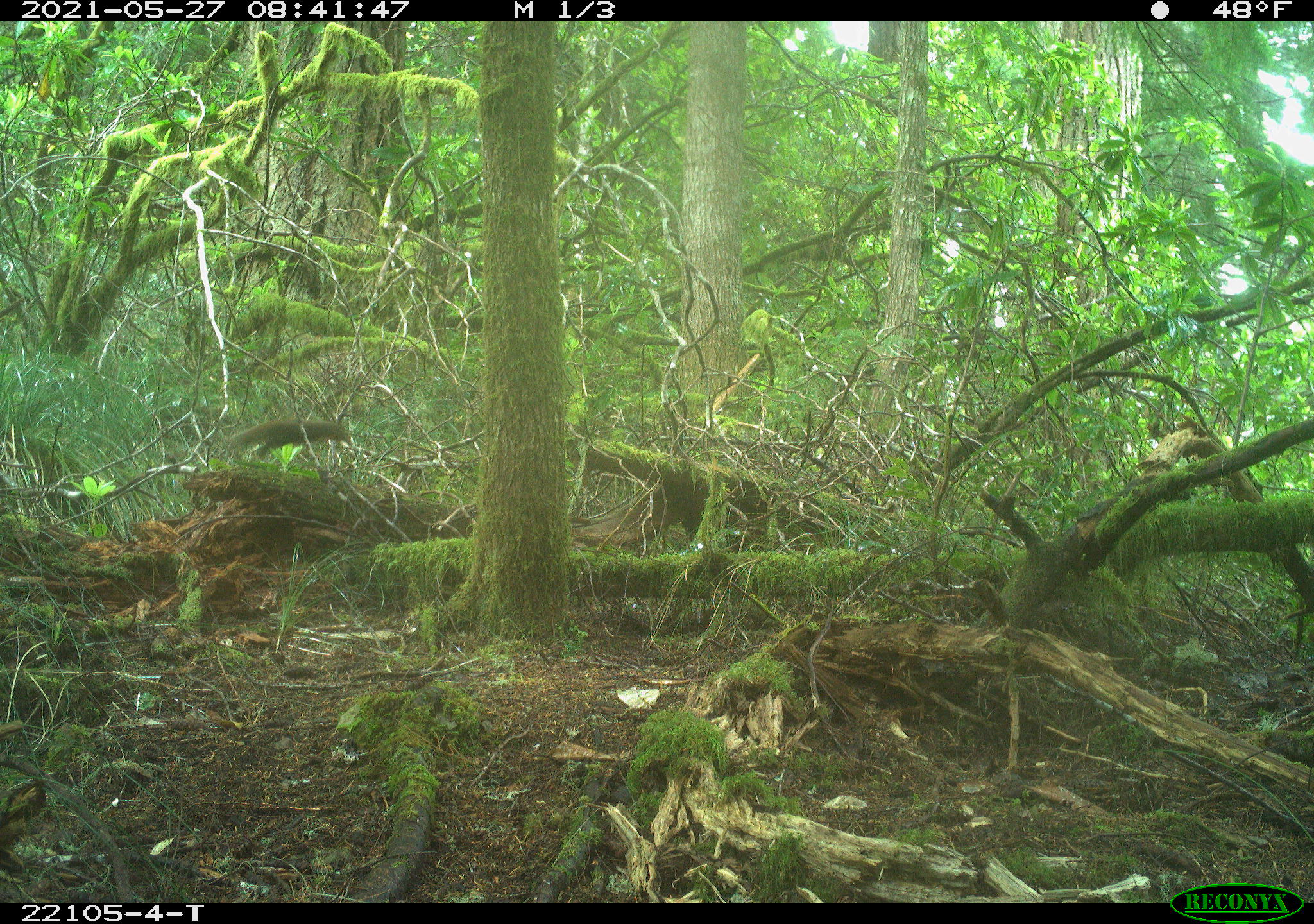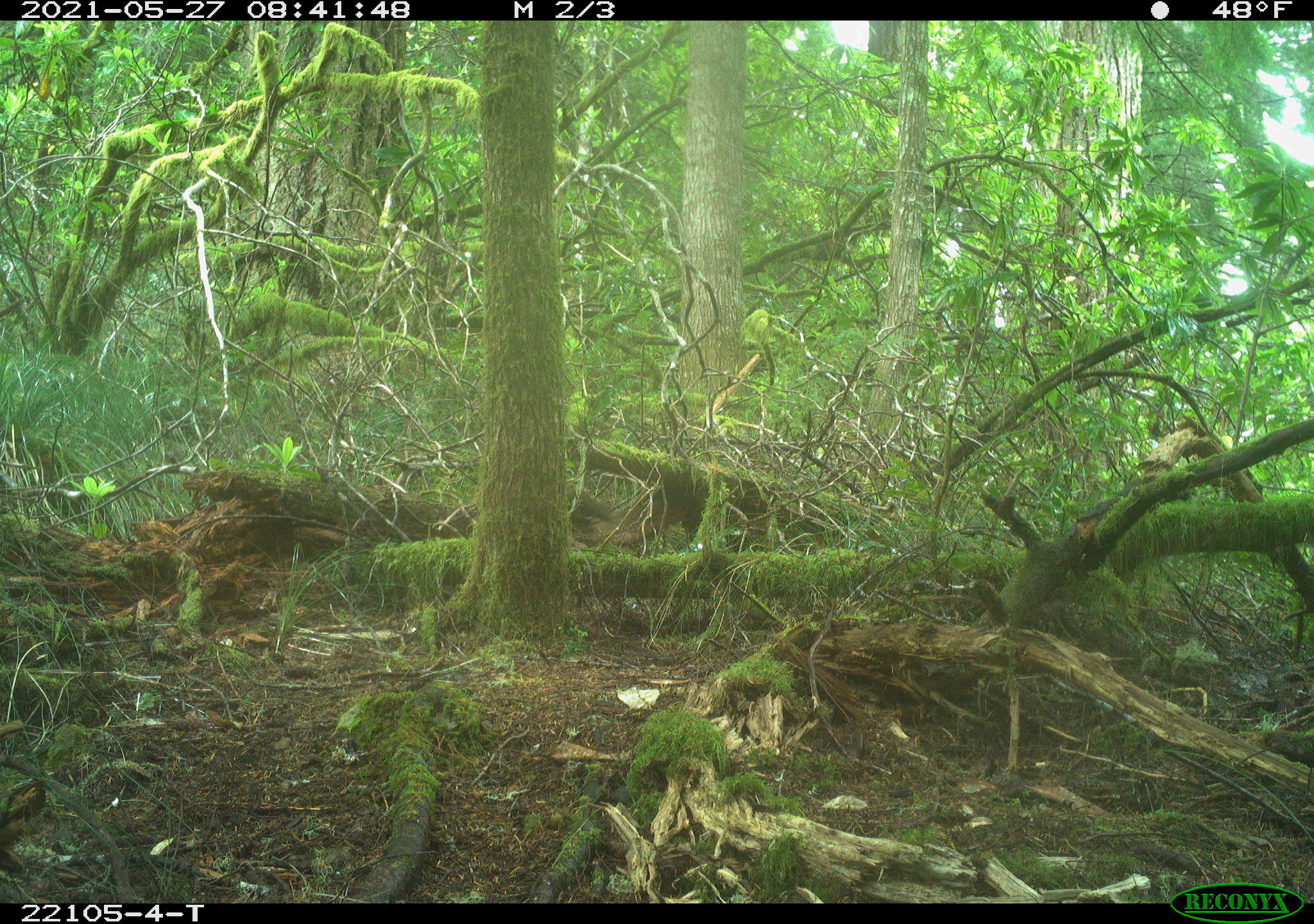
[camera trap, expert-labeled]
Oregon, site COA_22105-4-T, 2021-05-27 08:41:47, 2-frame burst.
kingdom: Animalia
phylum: Chordata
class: Mammalia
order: Rodentia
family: Sciuridae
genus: Tamiasciurus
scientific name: Tamiasciurus douglasii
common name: douglas squirrel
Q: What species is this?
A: Douglas squirrel (Tamiasciurus douglasii).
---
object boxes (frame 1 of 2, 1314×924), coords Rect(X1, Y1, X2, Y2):
douglas squirrel: Rect(214, 404, 372, 483)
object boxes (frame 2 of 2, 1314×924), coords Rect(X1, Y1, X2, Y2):
douglas squirrel: Rect(555, 471, 625, 556)